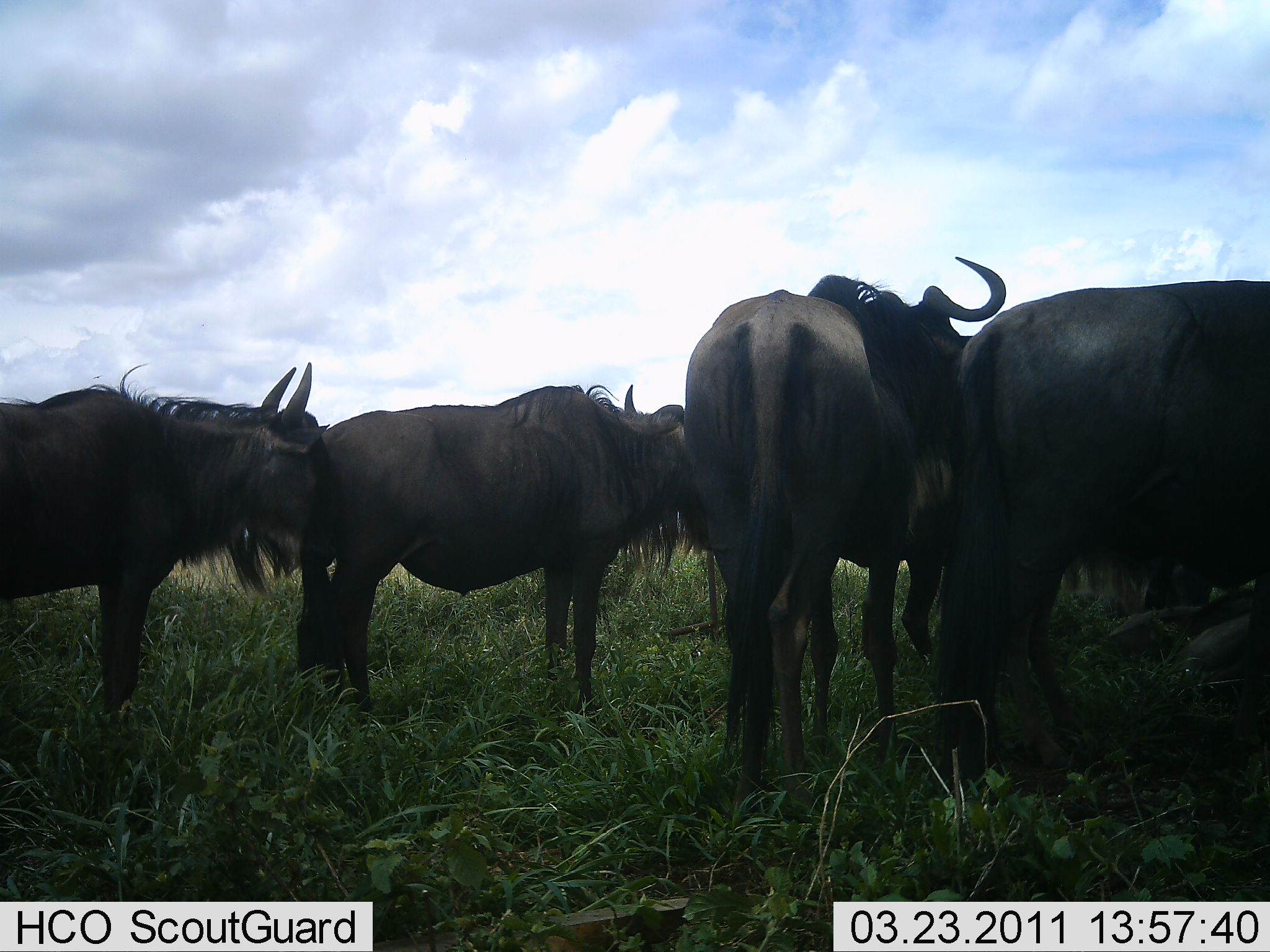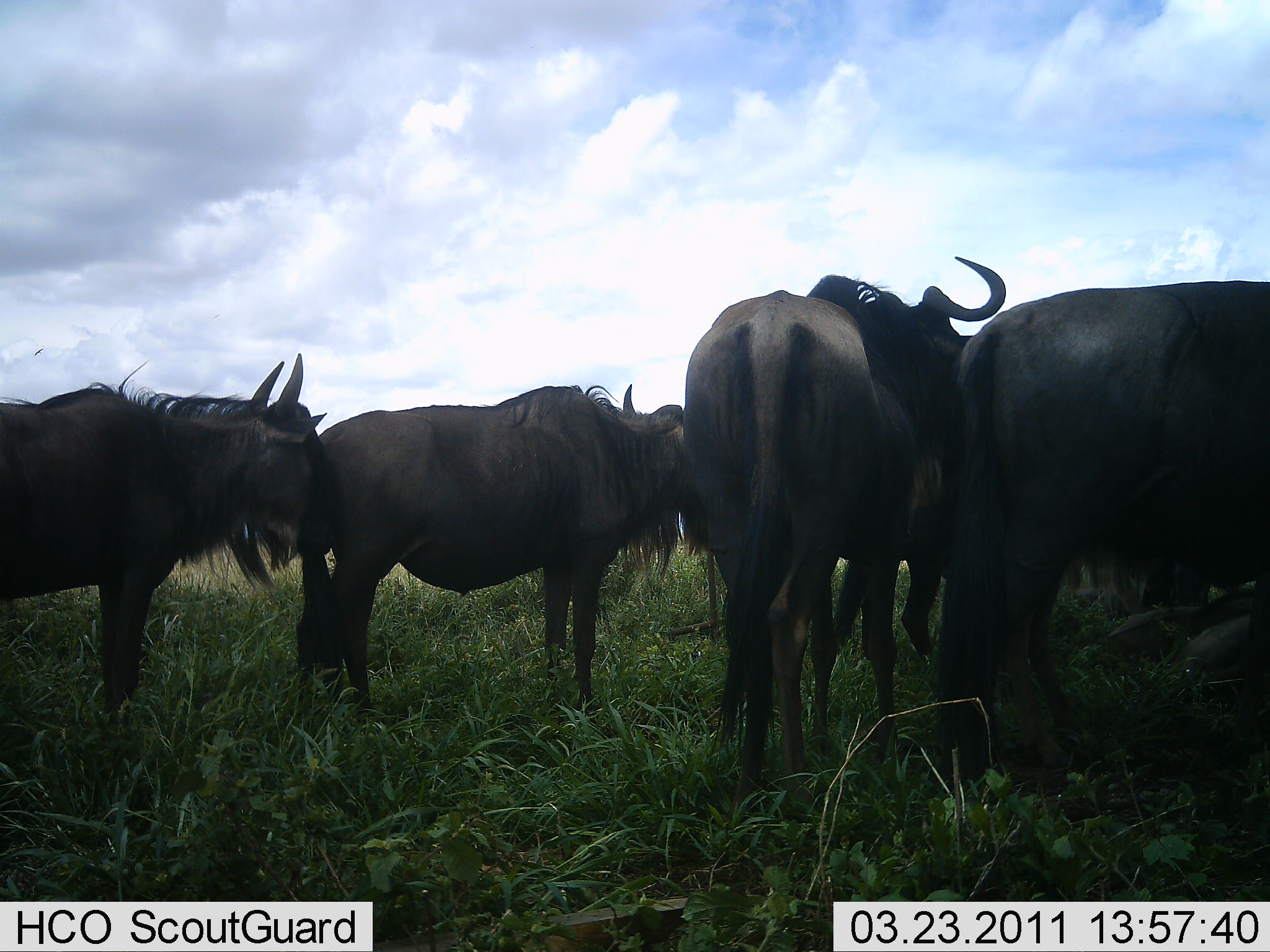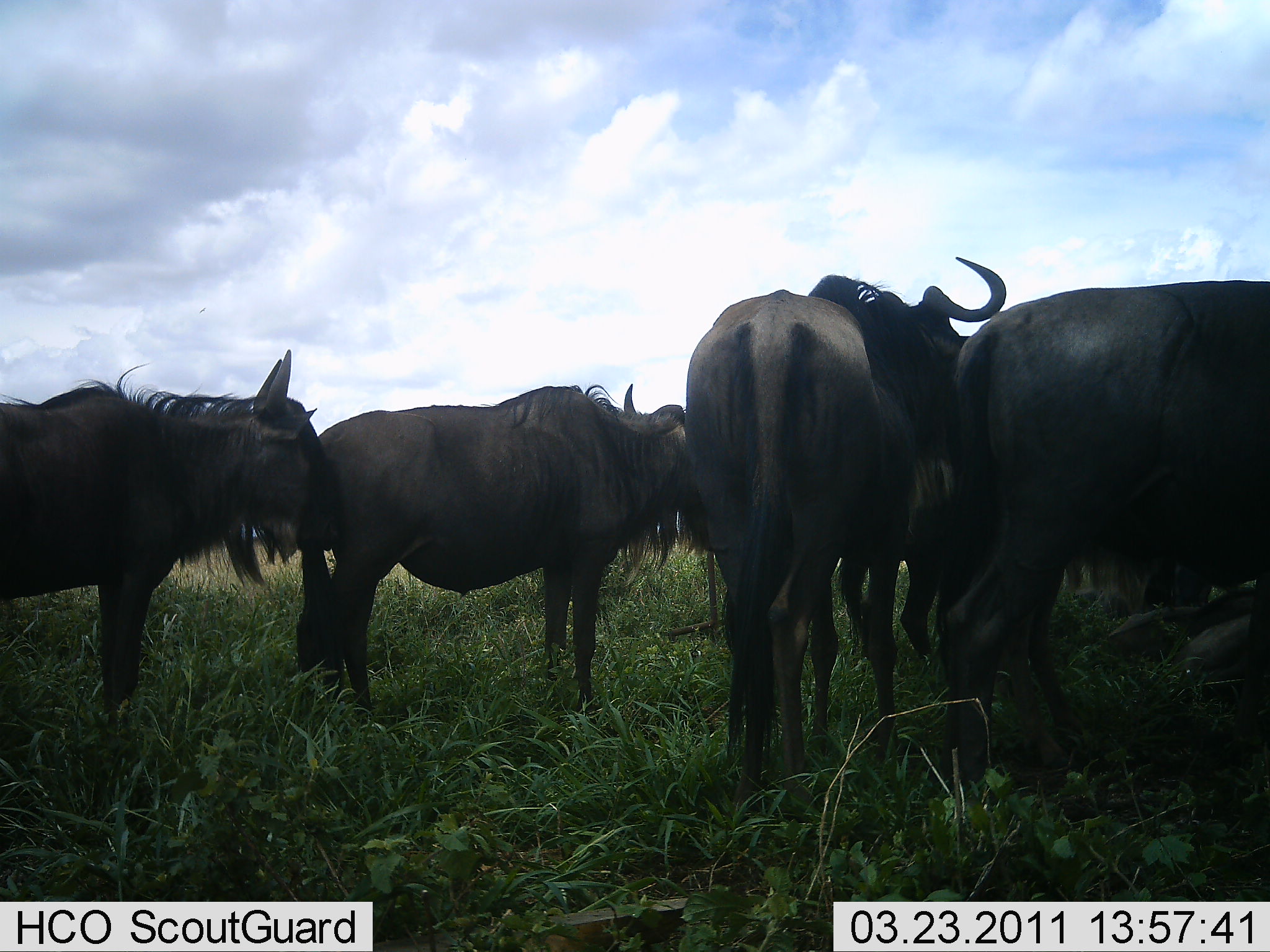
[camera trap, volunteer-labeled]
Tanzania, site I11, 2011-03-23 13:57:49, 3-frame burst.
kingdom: Animalia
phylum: Chordata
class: Mammalia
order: Artiodactyla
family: Bovidae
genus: Connochaetes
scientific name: Connochaetes taurinus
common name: blue wildebeest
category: wildebeest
Wildebeest (blue wildebeest) (Connochaetes taurinus), count 5. Behavior (volunteer vote fractions): standing 92%, resting 8%, moving 0%, interacting 15%. Young present (vote fraction): 0%. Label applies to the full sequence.